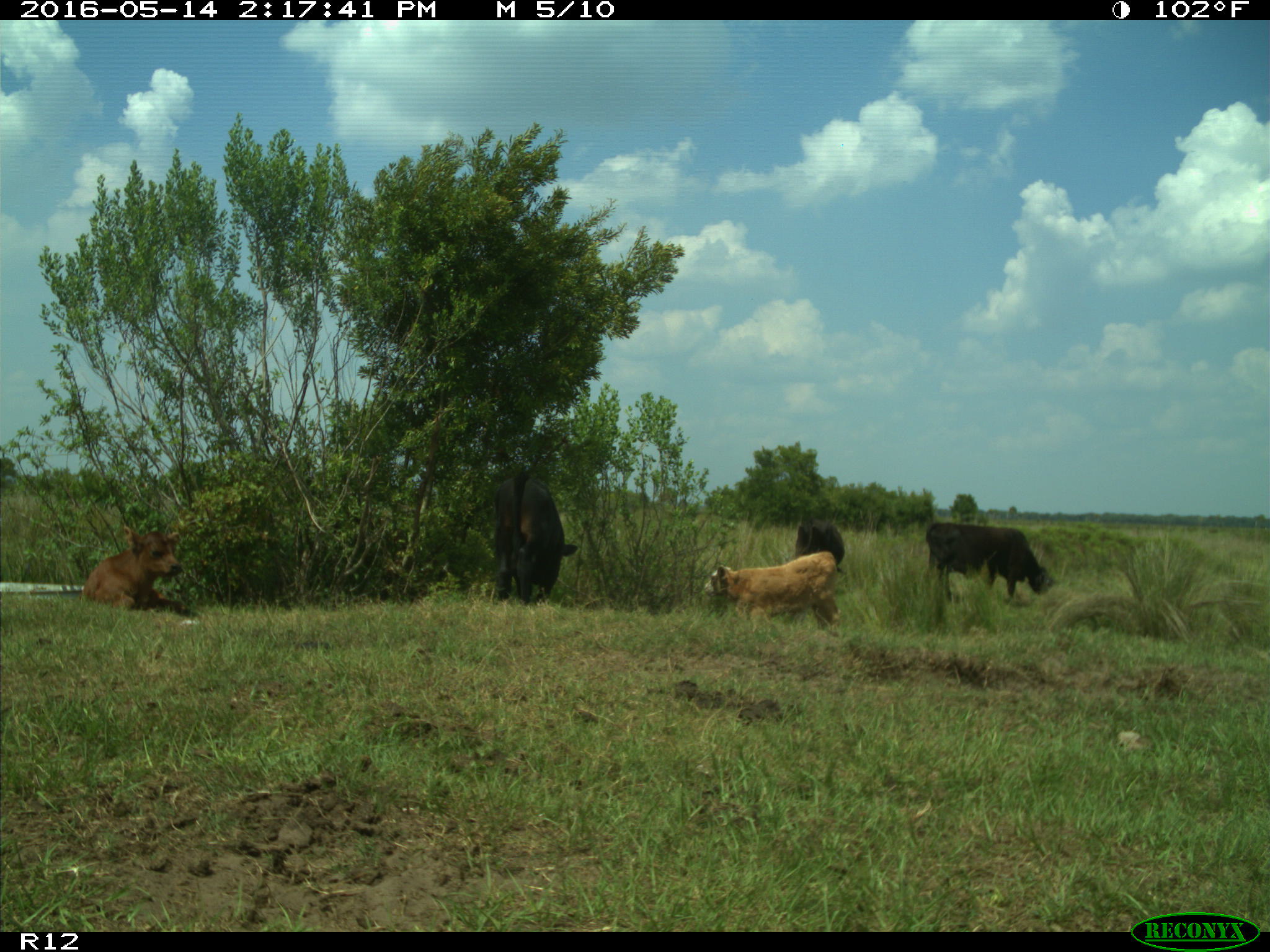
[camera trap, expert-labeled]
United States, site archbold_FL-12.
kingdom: Animalia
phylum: Chordata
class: Mammalia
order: Artiodactyla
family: Bovidae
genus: Bos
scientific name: Bos taurus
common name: domestic cow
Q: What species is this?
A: Bos taurus (domestic cow).